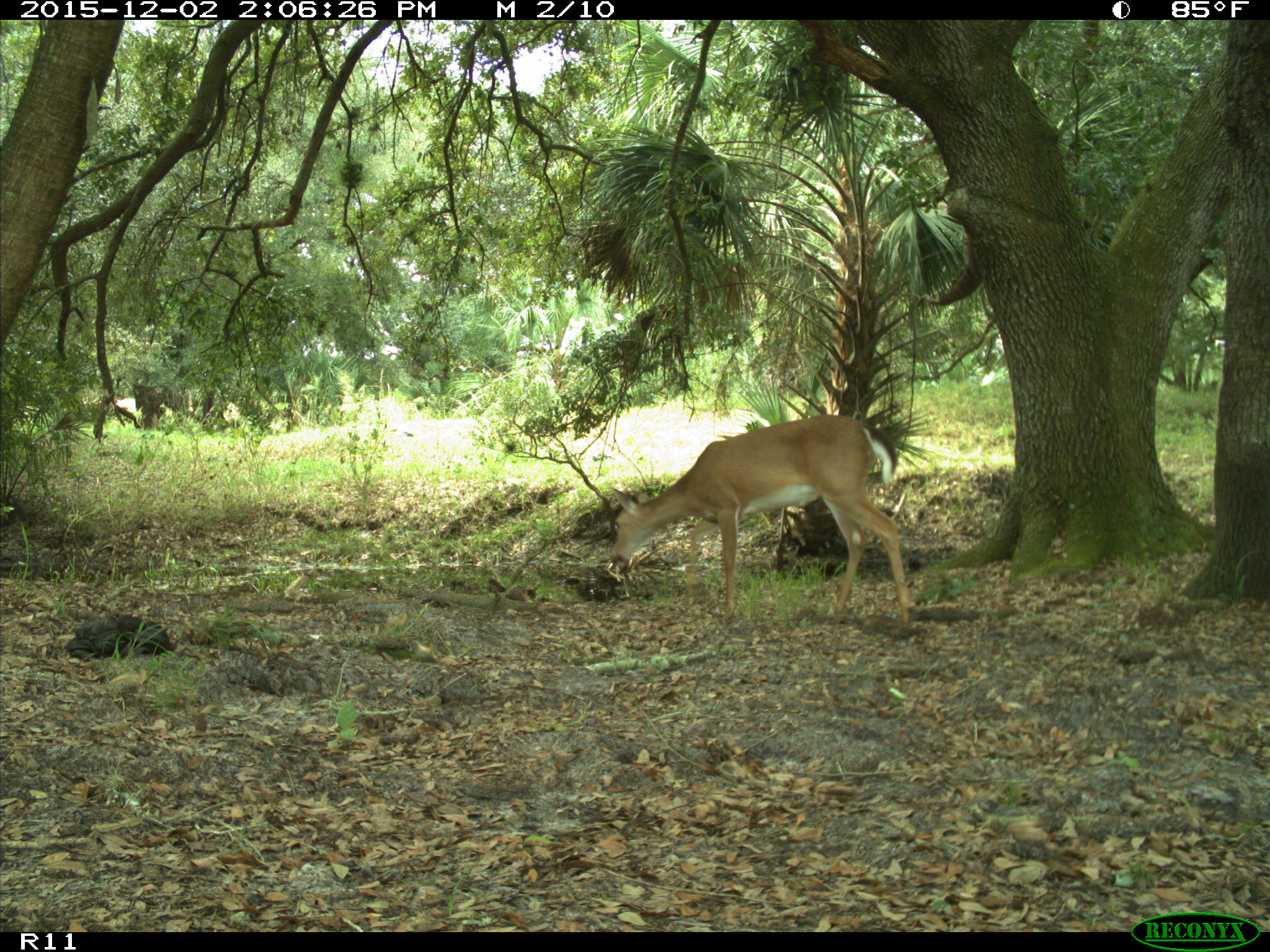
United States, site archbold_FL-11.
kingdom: Animalia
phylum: Chordata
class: Mammalia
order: Artiodactyla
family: Cervidae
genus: Odocoileus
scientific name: Odocoileus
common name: deer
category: unidentified deer